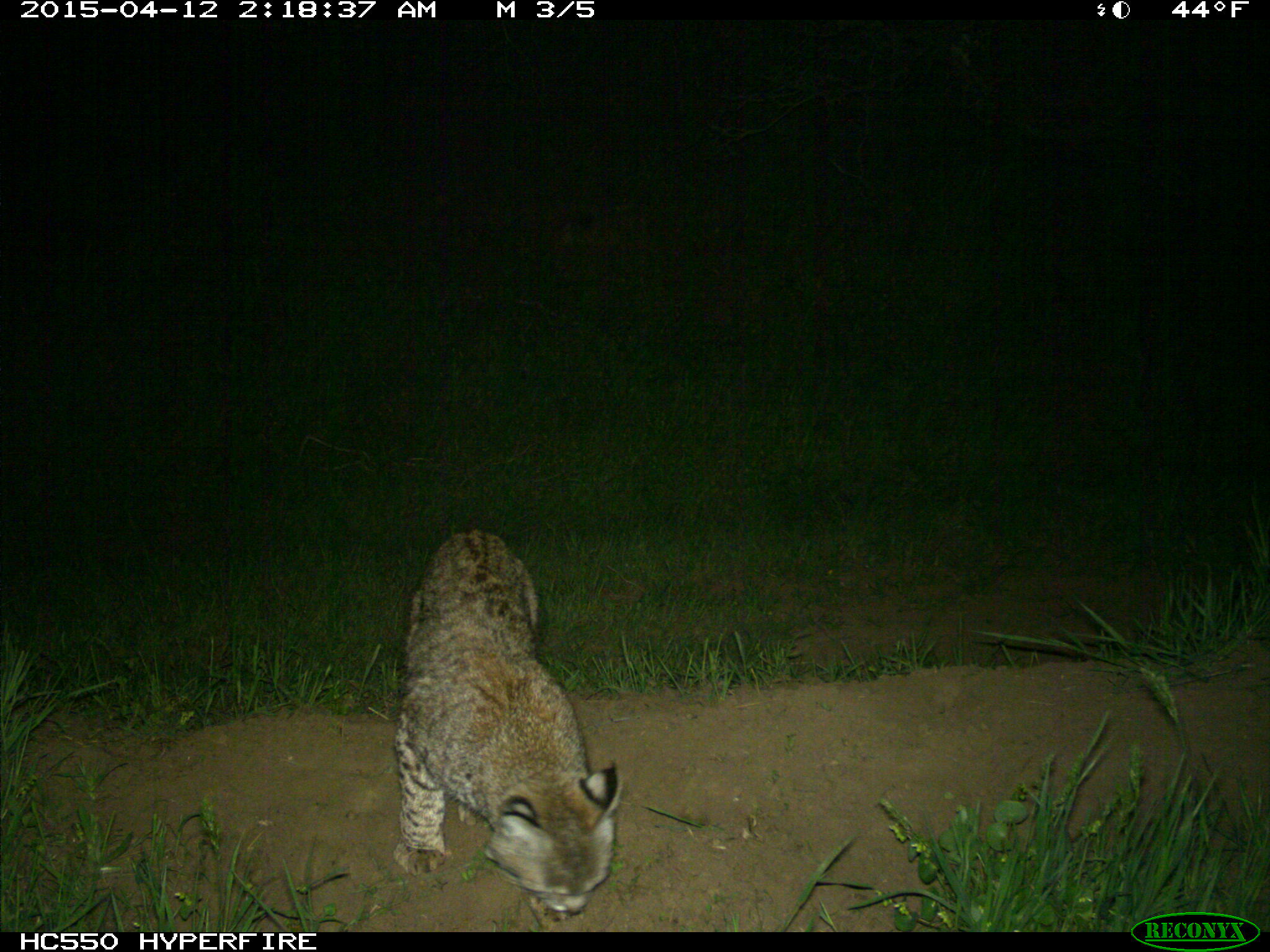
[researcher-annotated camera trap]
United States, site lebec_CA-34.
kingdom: Animalia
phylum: Chordata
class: Mammalia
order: Carnivora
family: Felidae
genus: Lynx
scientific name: Lynx rufus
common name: bobcat